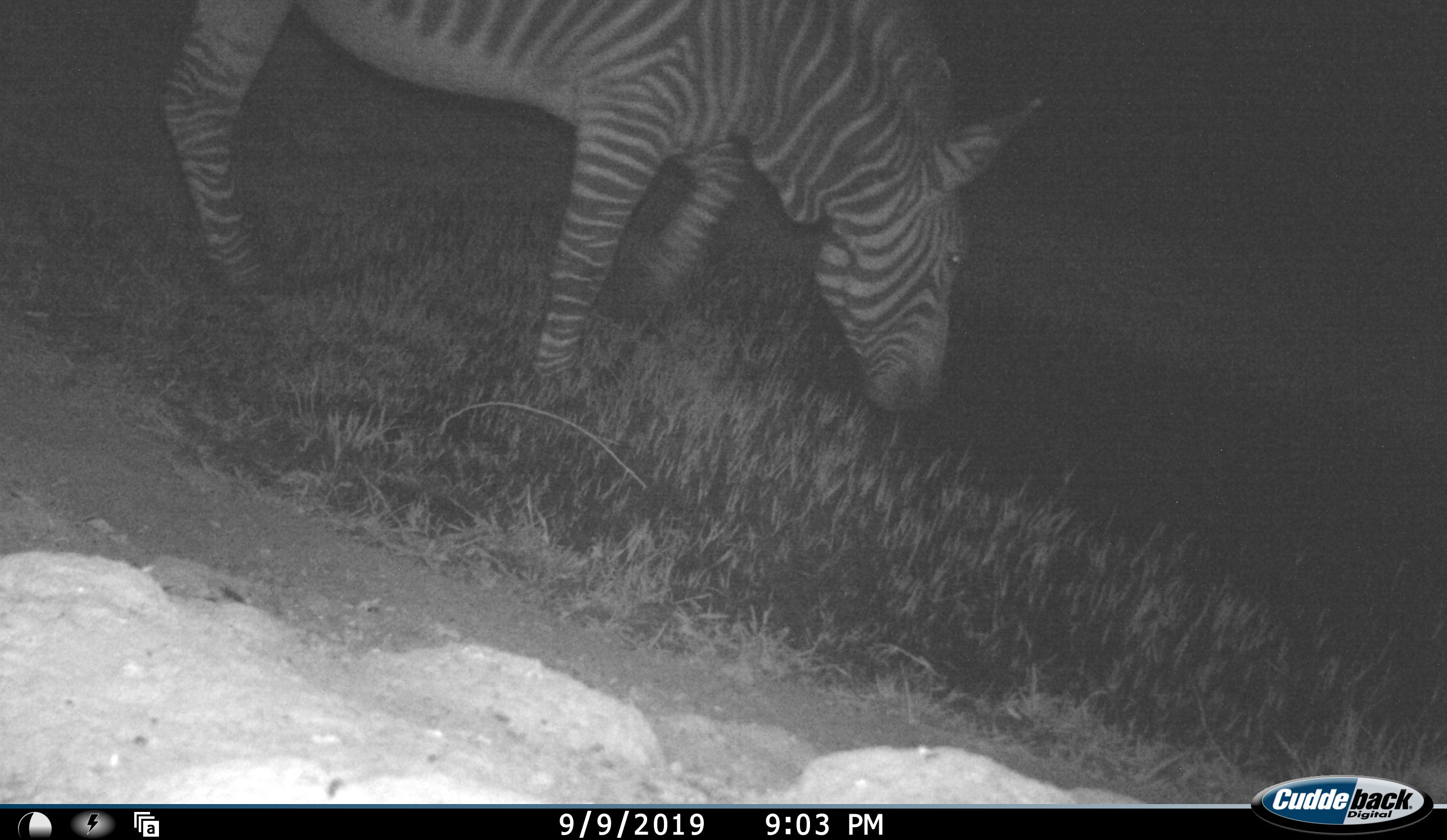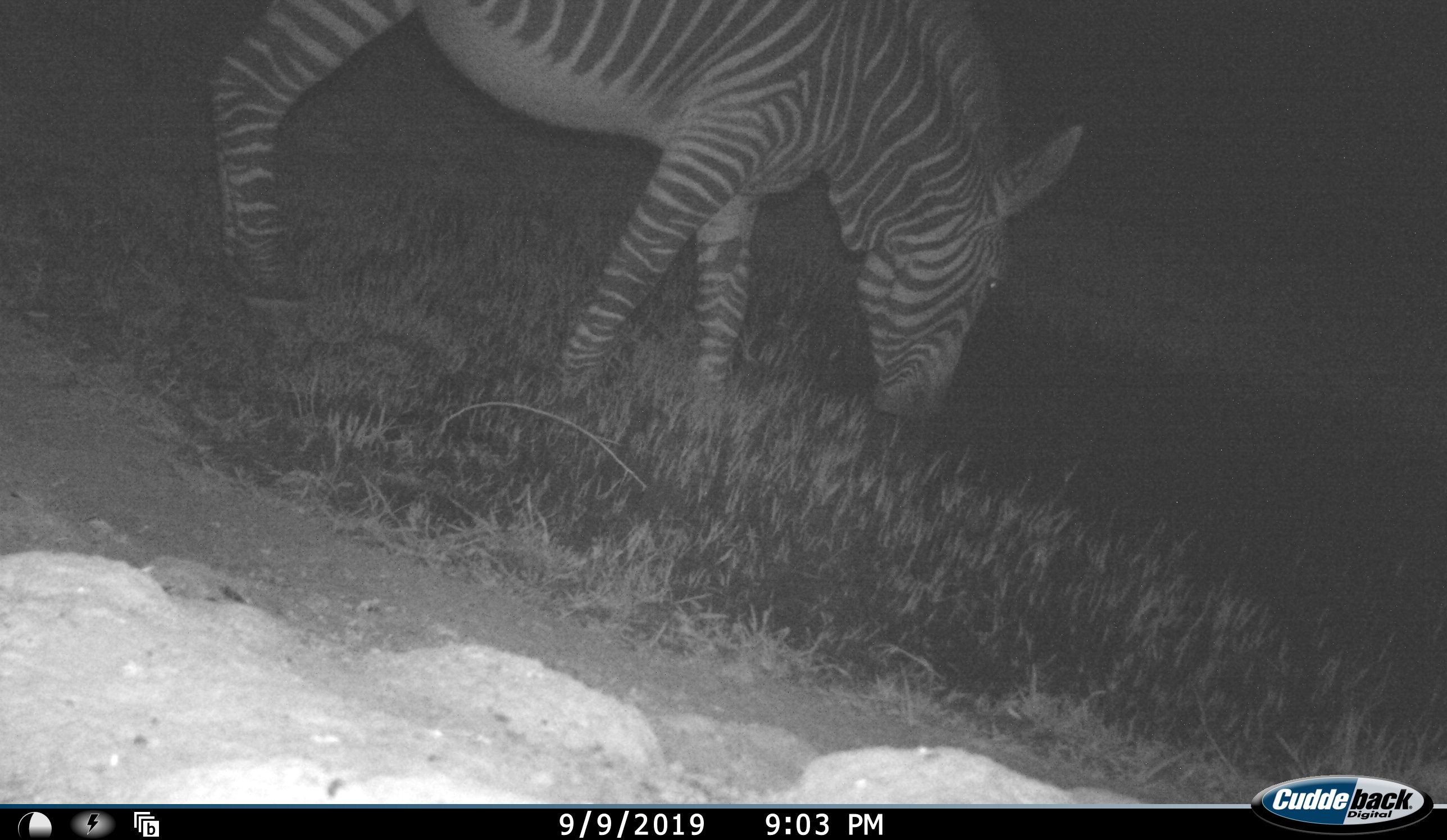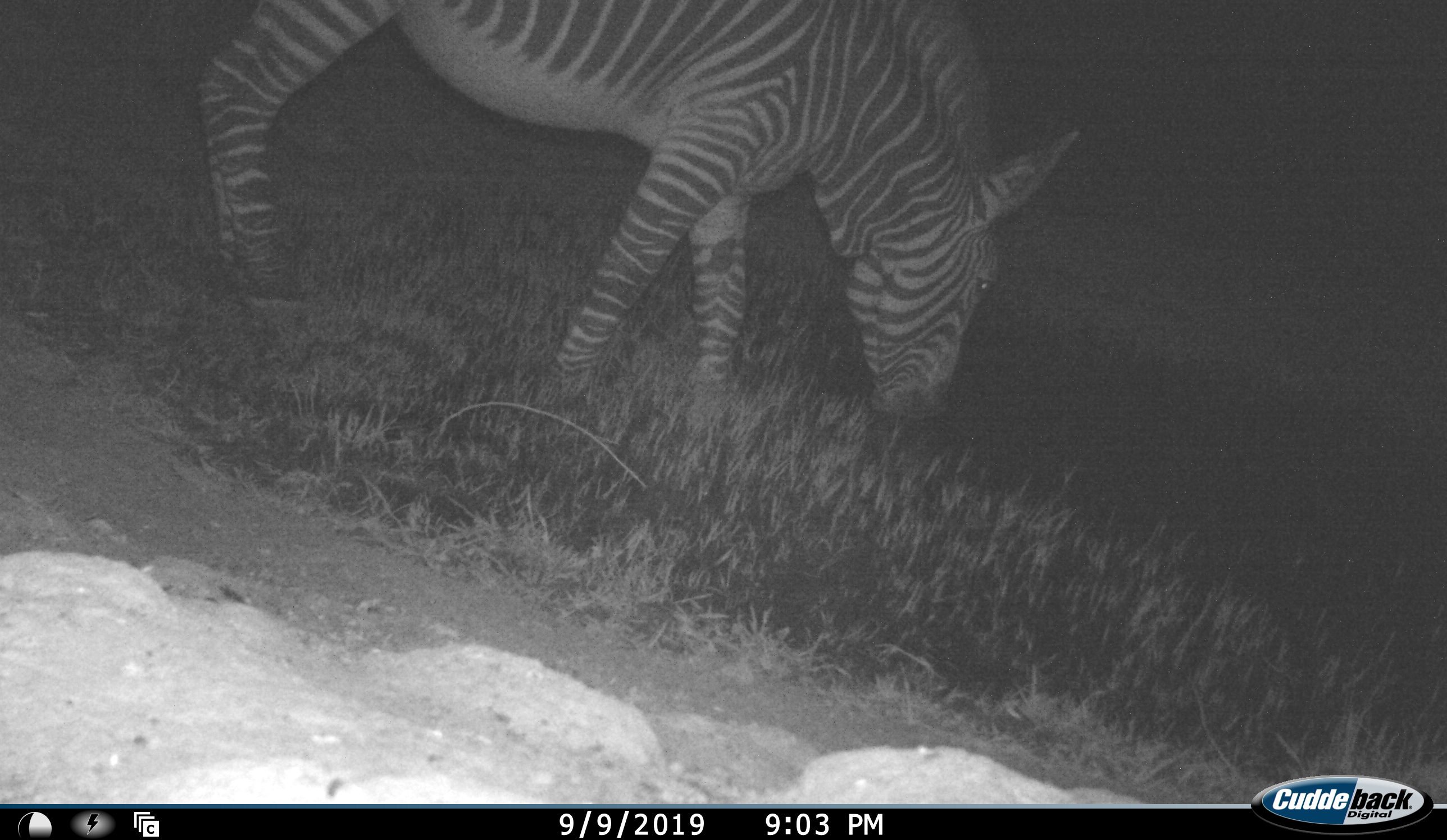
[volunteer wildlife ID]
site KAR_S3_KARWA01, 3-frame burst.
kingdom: Animalia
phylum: Chordata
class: Mammalia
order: Perissodactyla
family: Equidae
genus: Equus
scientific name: Equus zebra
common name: mountain zebra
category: zebramountain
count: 1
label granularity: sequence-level